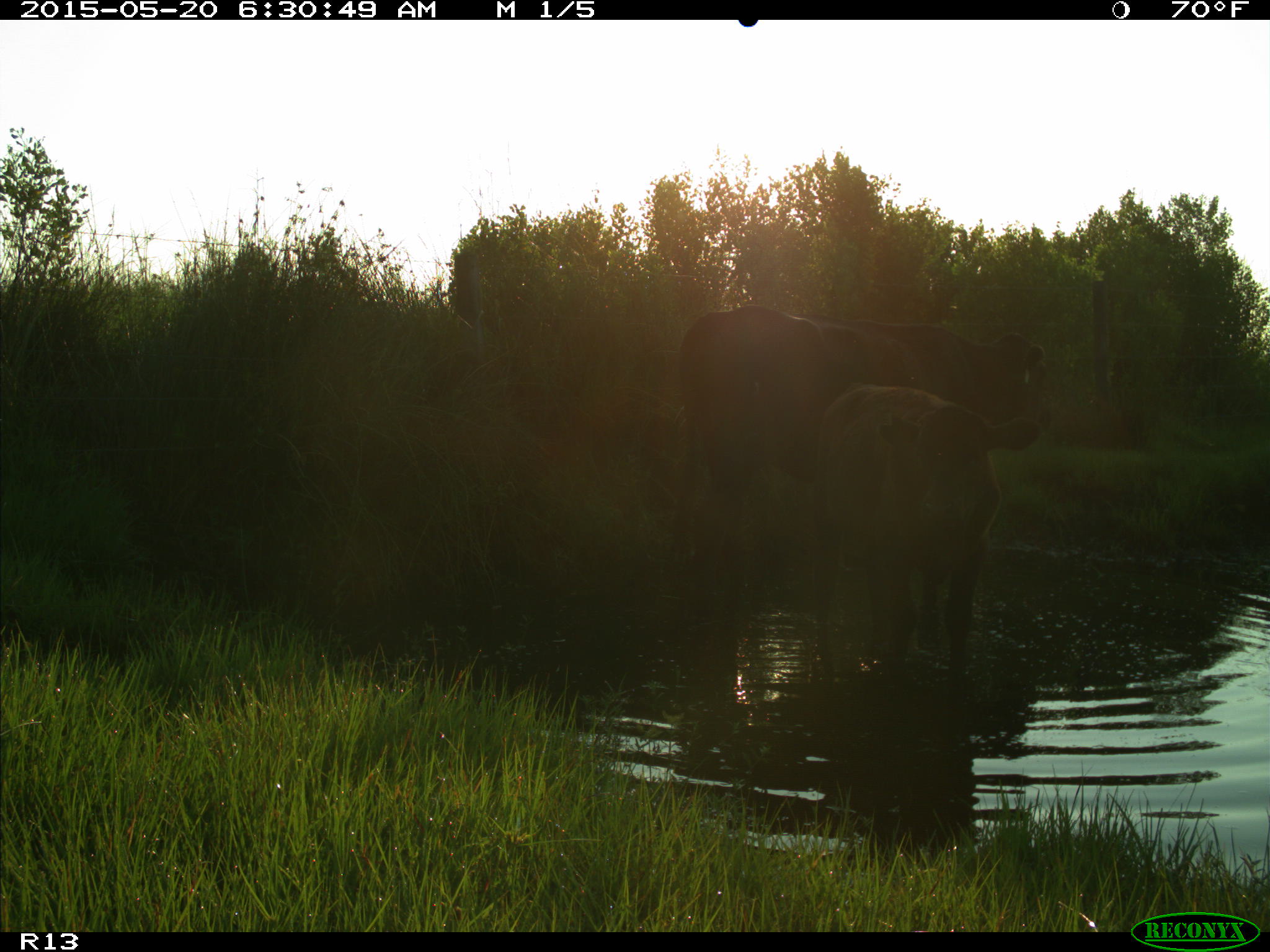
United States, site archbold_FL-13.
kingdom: Animalia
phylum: Chordata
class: Mammalia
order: Artiodactyla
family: Bovidae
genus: Bos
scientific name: Bos taurus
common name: domestic cow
Bos taurus (domestic cow).